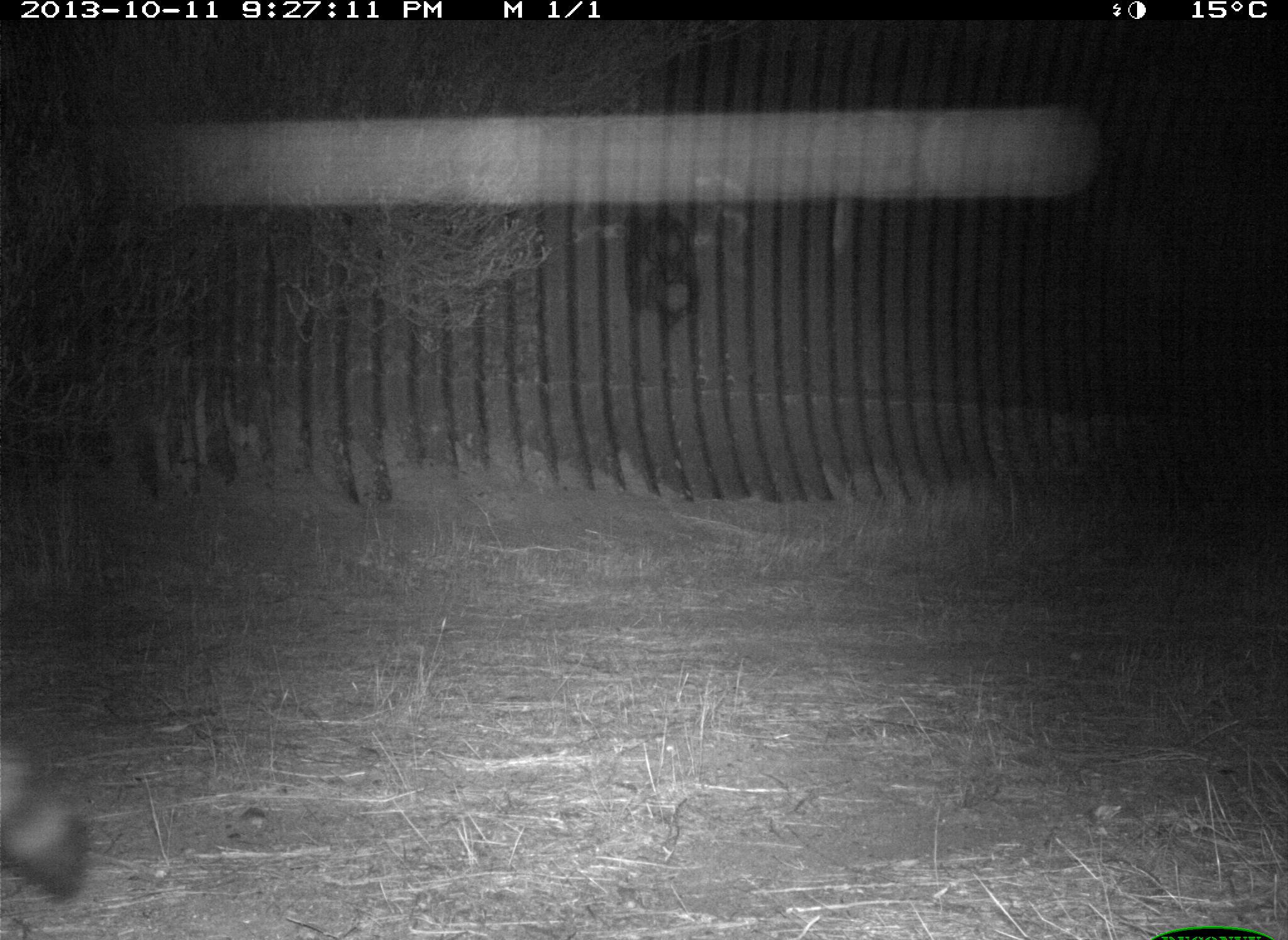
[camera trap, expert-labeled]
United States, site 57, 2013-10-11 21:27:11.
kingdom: Animalia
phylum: Chordata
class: Mammalia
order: Carnivora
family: Procyonidae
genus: Procyon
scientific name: Procyon lotor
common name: raccoon